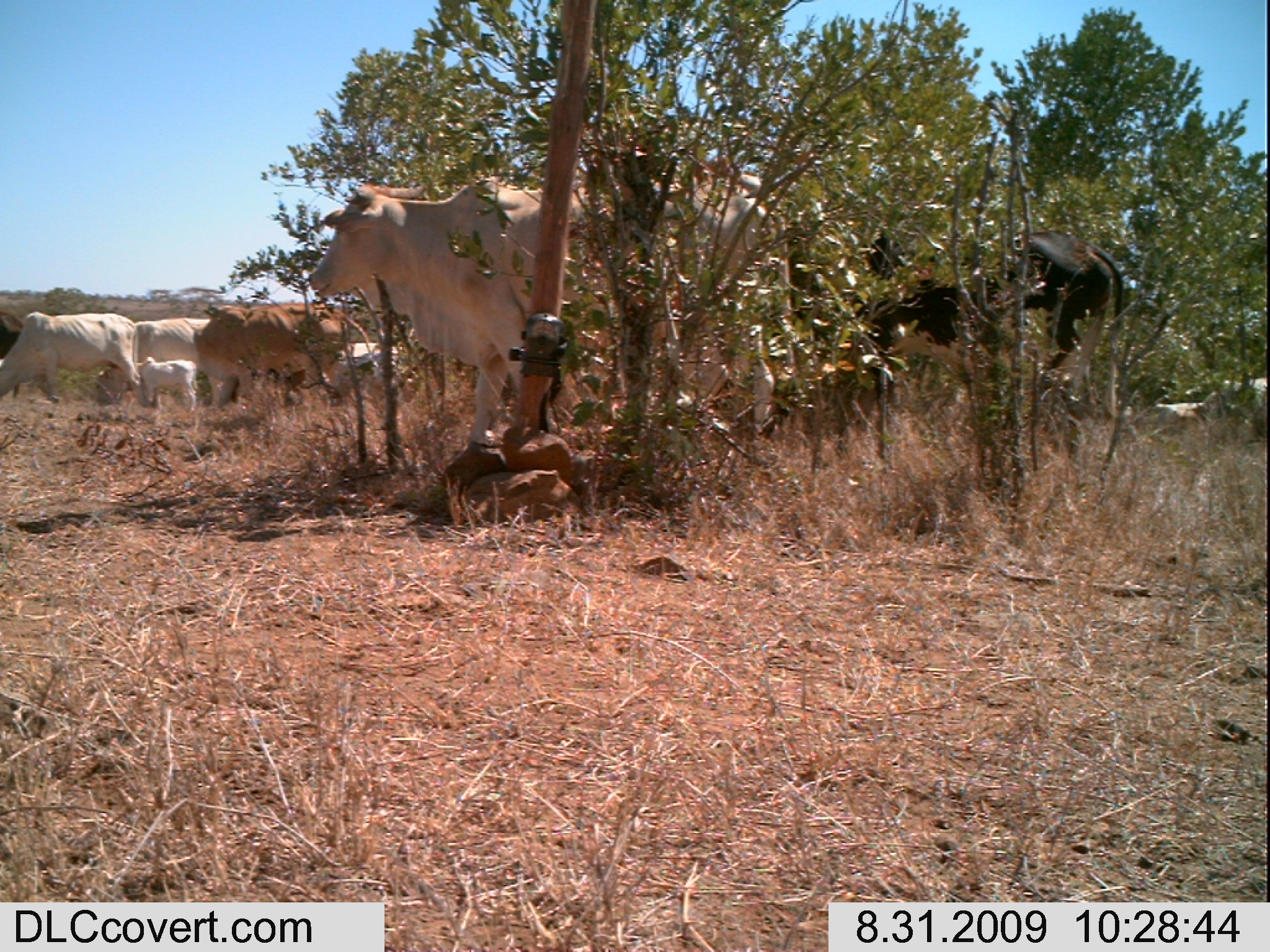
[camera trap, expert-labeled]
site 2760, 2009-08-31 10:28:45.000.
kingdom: Animalia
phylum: Chordata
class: Mammalia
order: Artiodactyla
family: Bovidae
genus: Bos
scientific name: Bos taurus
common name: domestic cattle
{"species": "Bos taurus (domestic cattle)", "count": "8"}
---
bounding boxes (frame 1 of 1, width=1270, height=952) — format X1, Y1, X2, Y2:
bos taurus: 306, 183, 799, 449; 790, 228, 1127, 448; 193, 305, 373, 410; 1, 311, 142, 414; 94, 317, 236, 410; 1155, 376, 1270, 438; 324, 342, 397, 405; 135, 358, 197, 407; 0, 315, 23, 401